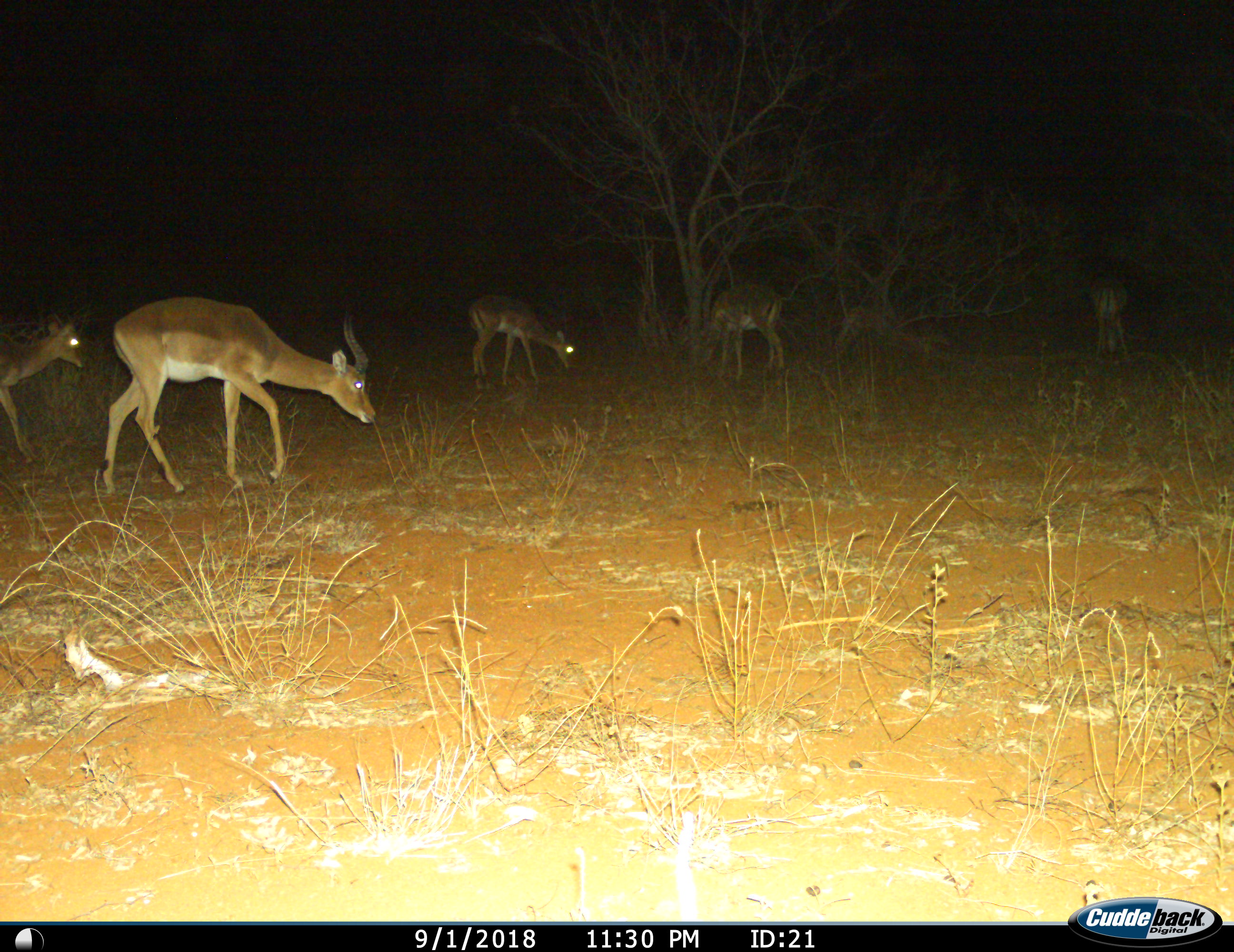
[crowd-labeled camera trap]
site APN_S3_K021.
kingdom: Animalia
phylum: Chordata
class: Mammalia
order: Artiodactyla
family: Bovidae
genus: Aepyceros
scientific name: Aepyceros melampus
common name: impala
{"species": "impala (Aepyceros melampus)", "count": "6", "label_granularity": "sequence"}